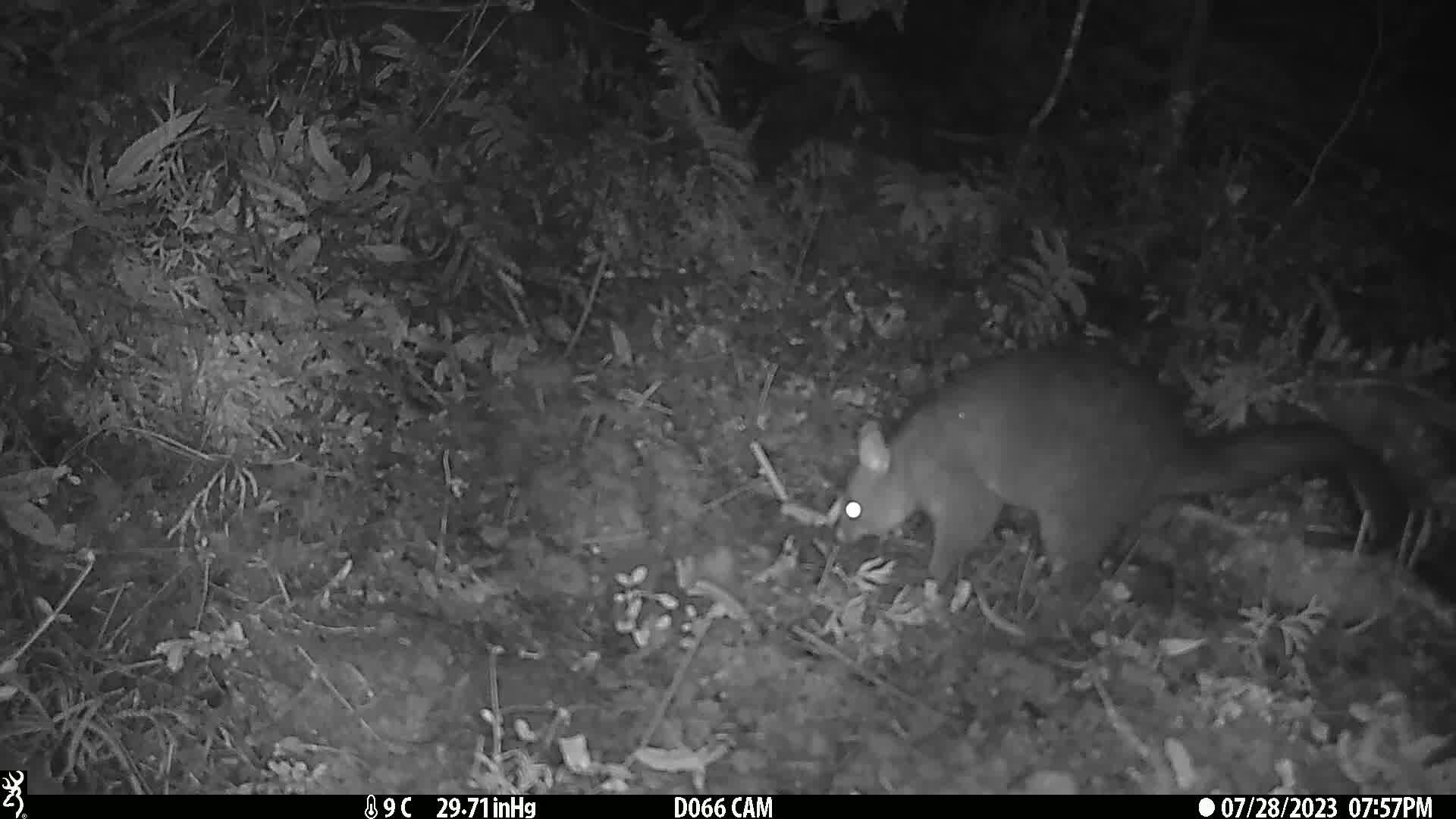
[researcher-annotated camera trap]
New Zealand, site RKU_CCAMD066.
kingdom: Animalia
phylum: Chordata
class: Mammalia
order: Diprotodontia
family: Phalangeridae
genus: Trichosurus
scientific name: Trichosurus vulpecula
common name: common brushtail possum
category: possum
Possum (common brushtail possum) (Trichosurus vulpecula).